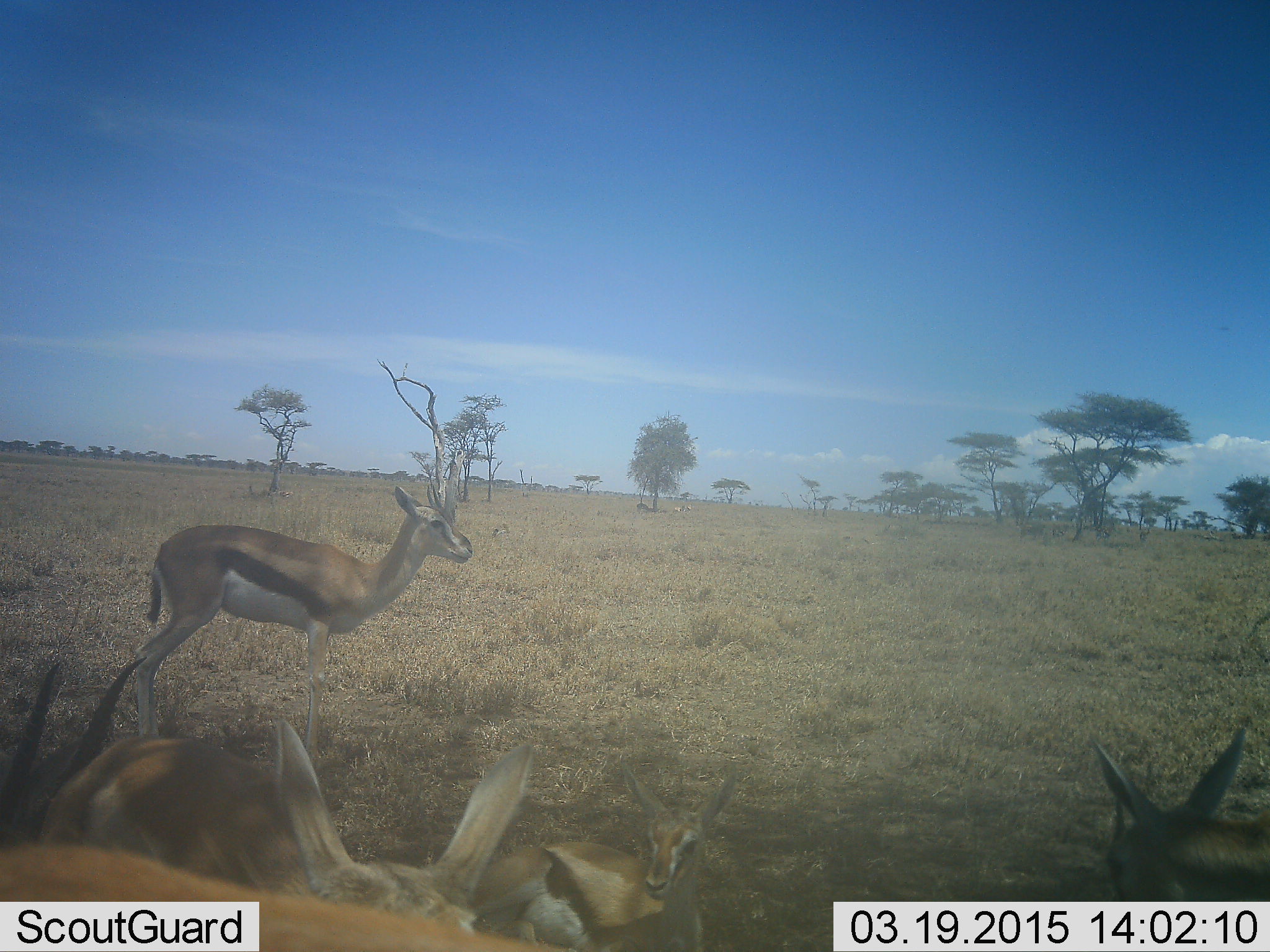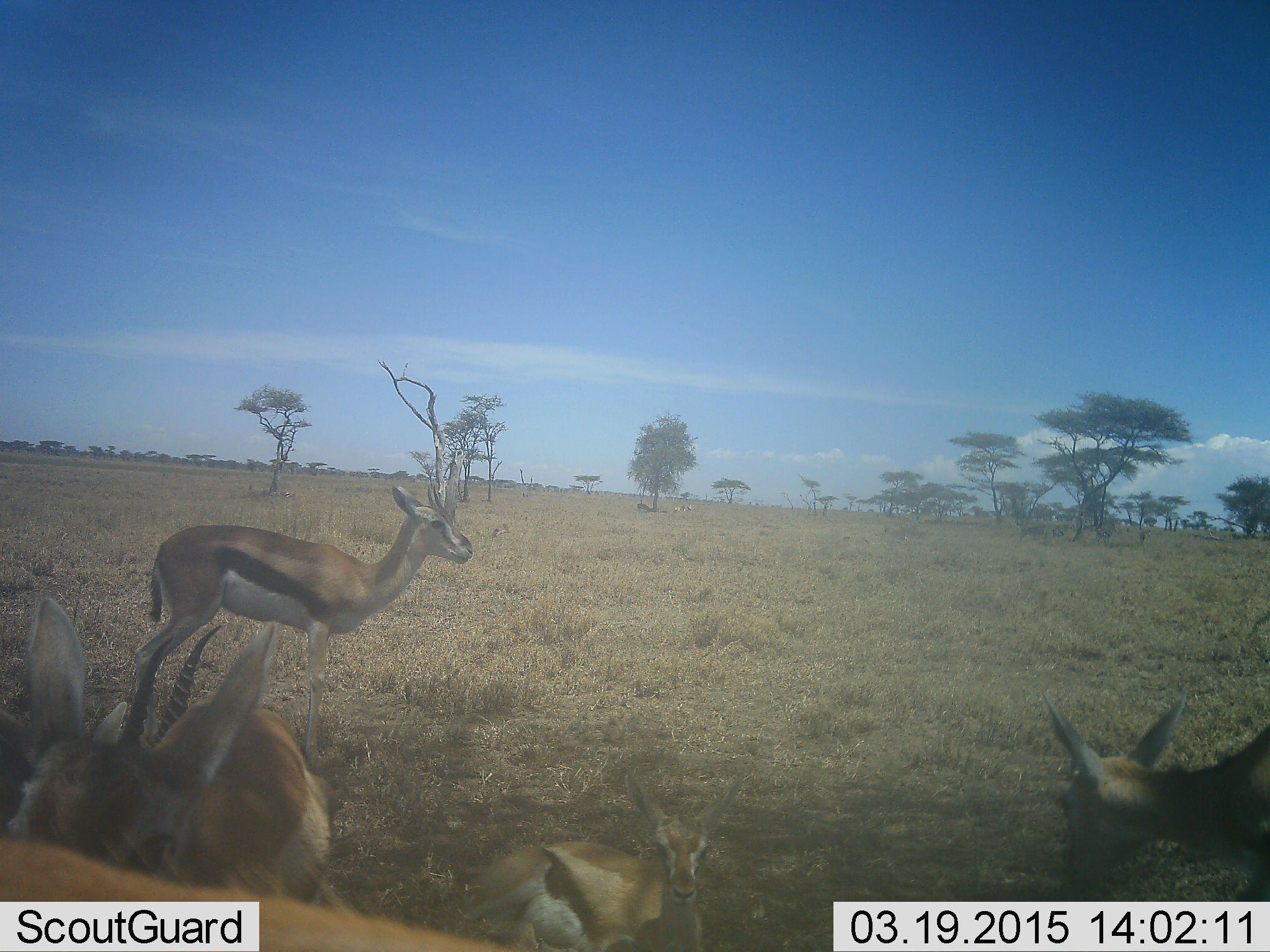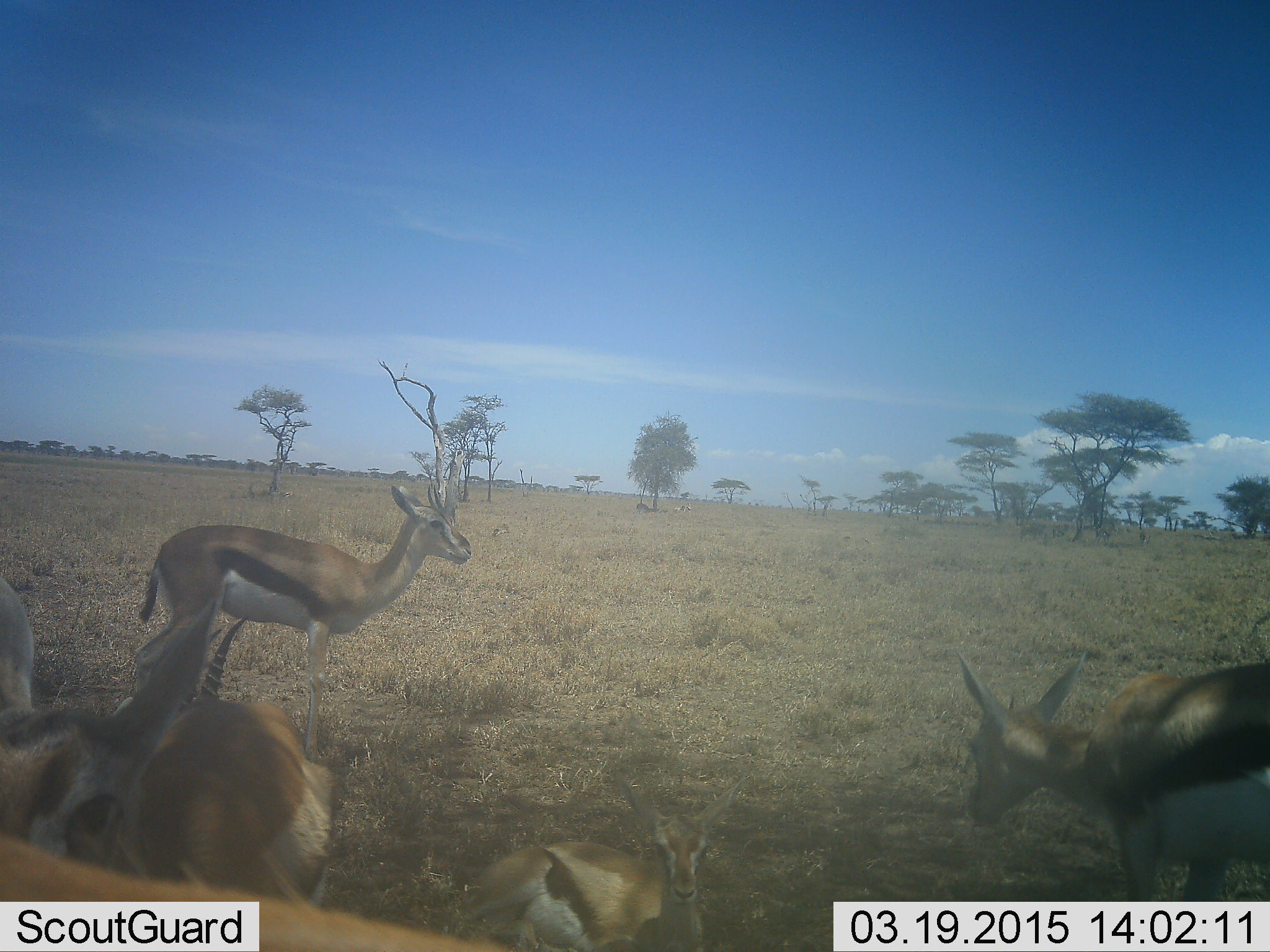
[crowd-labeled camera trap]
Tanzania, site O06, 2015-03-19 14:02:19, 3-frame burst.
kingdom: Animalia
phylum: Chordata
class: Mammalia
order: Artiodactyla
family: Bovidae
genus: Eudorcas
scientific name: Eudorcas thomsonii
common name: thomson's gazelle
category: gazellethomsons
Gazellethomsons (thomson's gazelle) (Eudorcas thomsonii), count 5. Behavior (volunteer vote fractions): standing 70%, resting 80%, moving 60%, interacting 0%. Young present (vote fraction): 70%. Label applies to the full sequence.